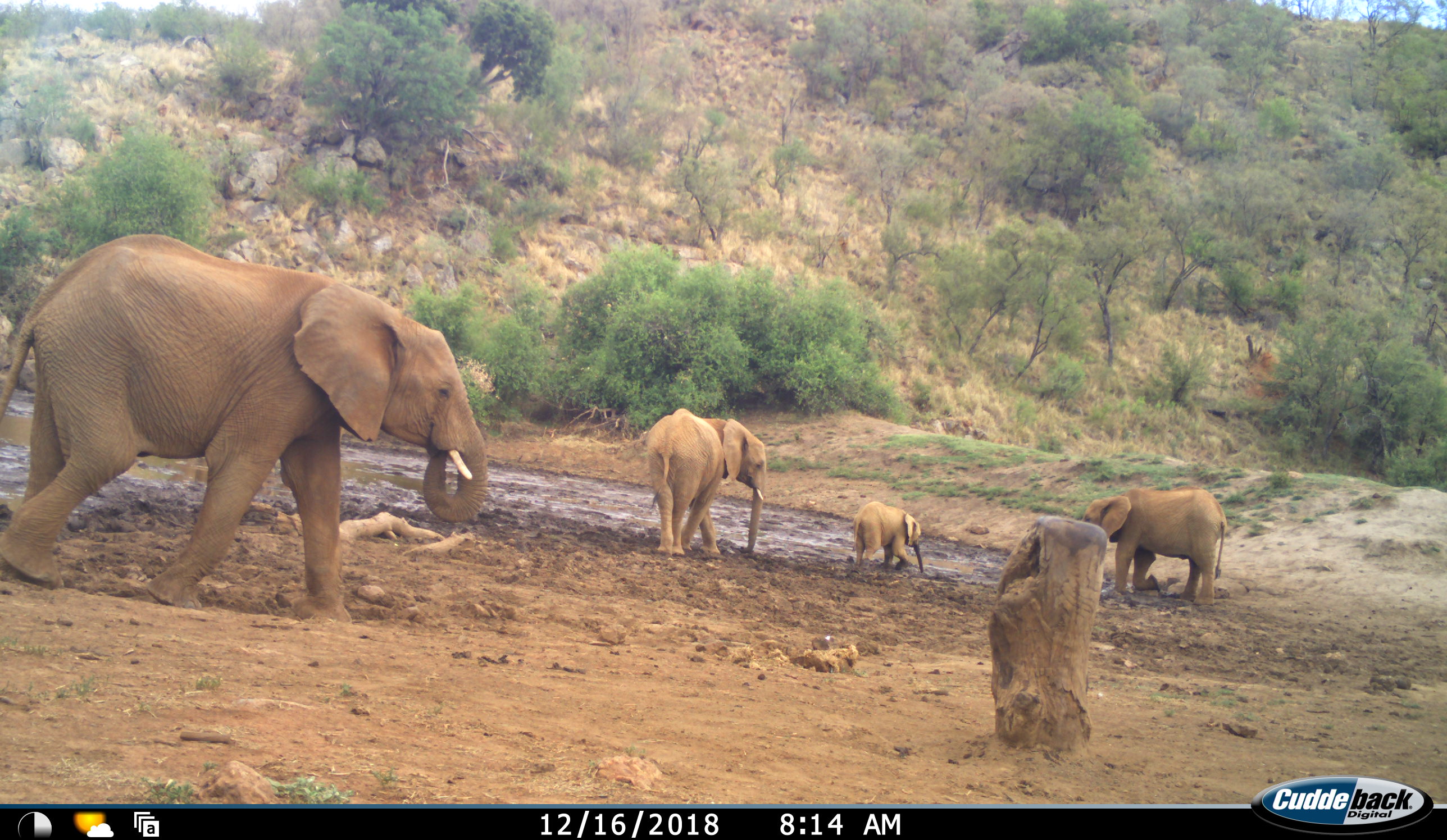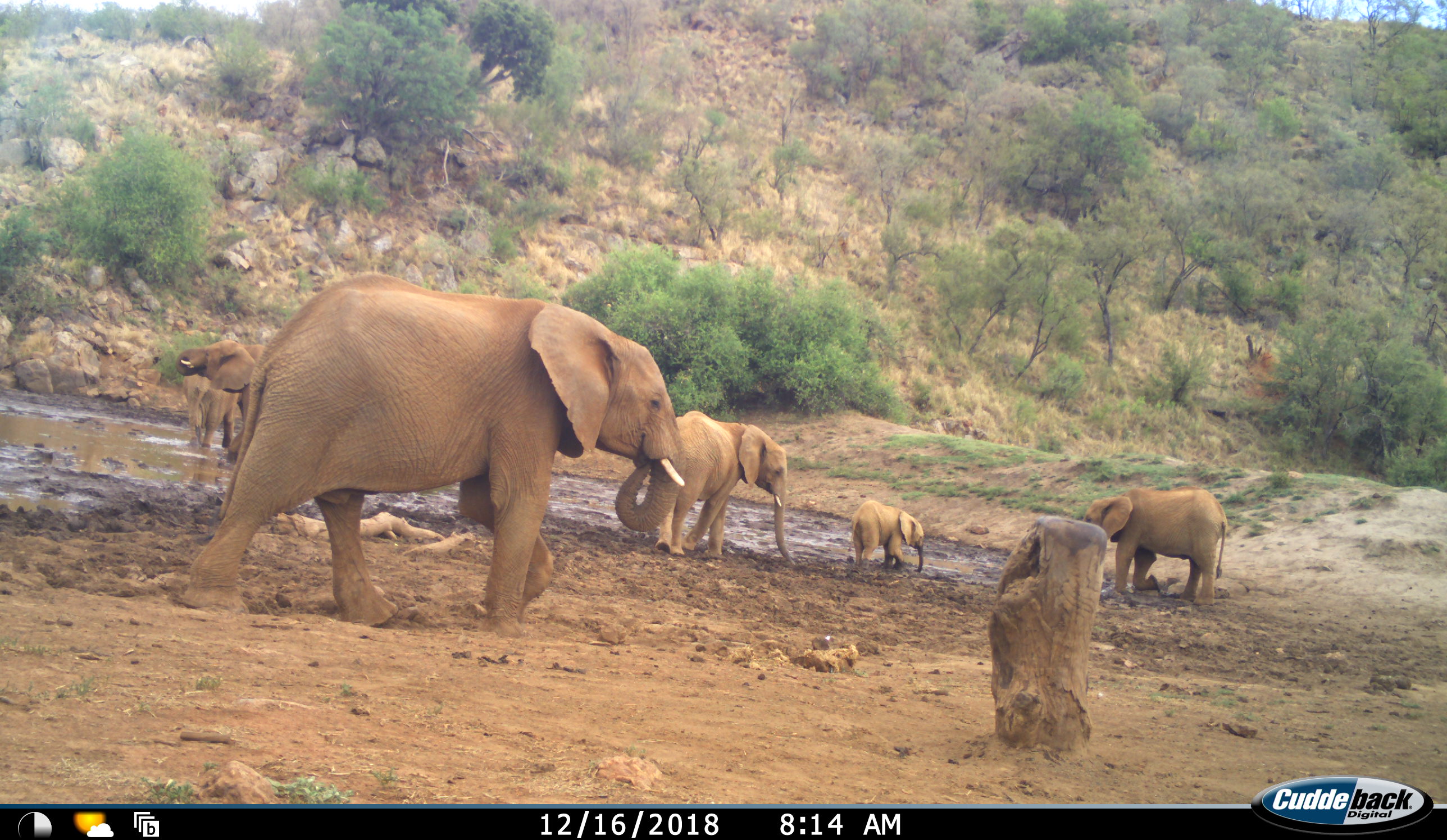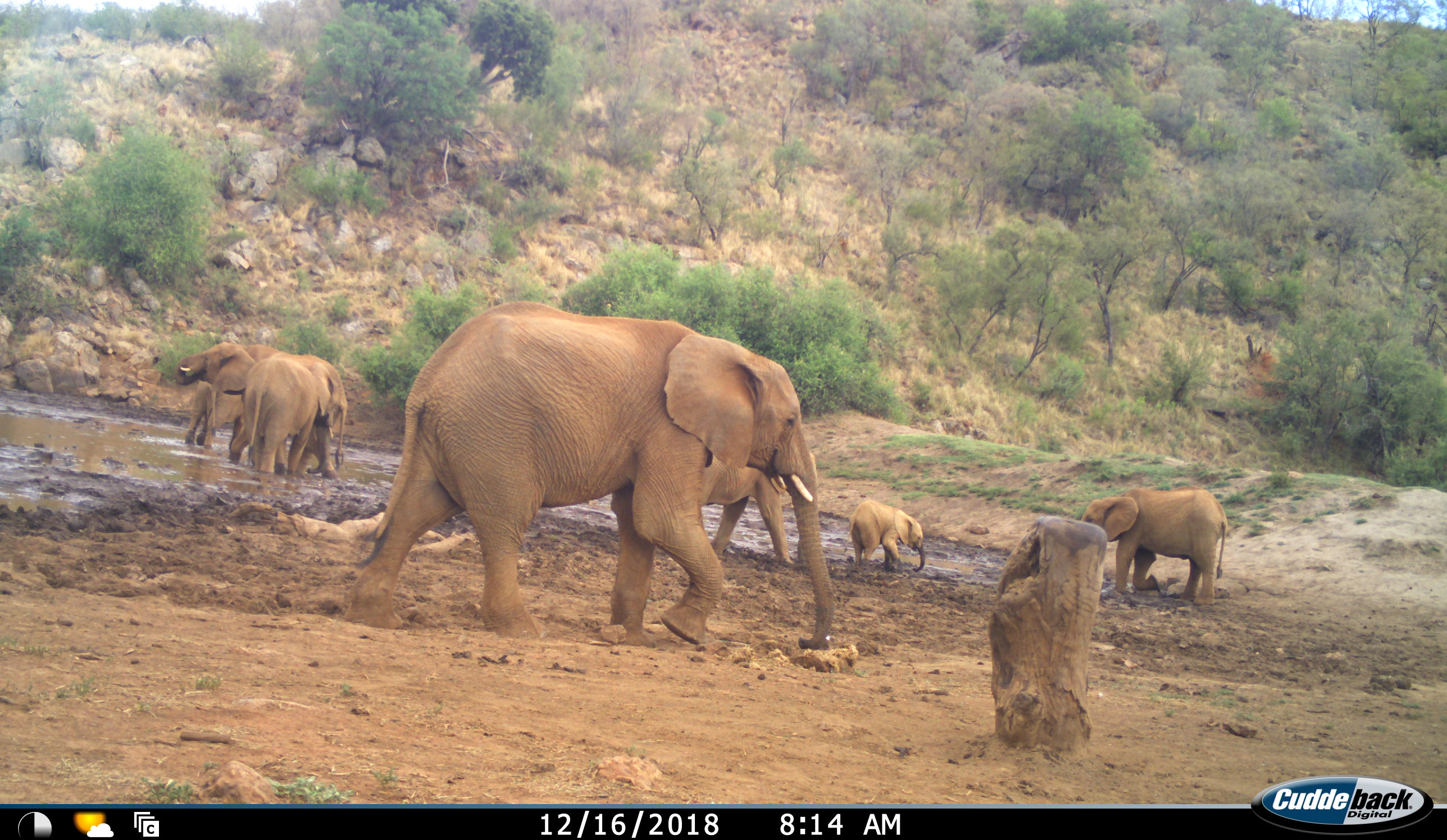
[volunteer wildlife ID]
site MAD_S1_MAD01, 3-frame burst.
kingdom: Animalia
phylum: Chordata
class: Mammalia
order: Proboscidea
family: Elephantidae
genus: Loxodonta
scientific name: Loxodonta africana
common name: african bush elephant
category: elephant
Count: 7.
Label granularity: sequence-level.